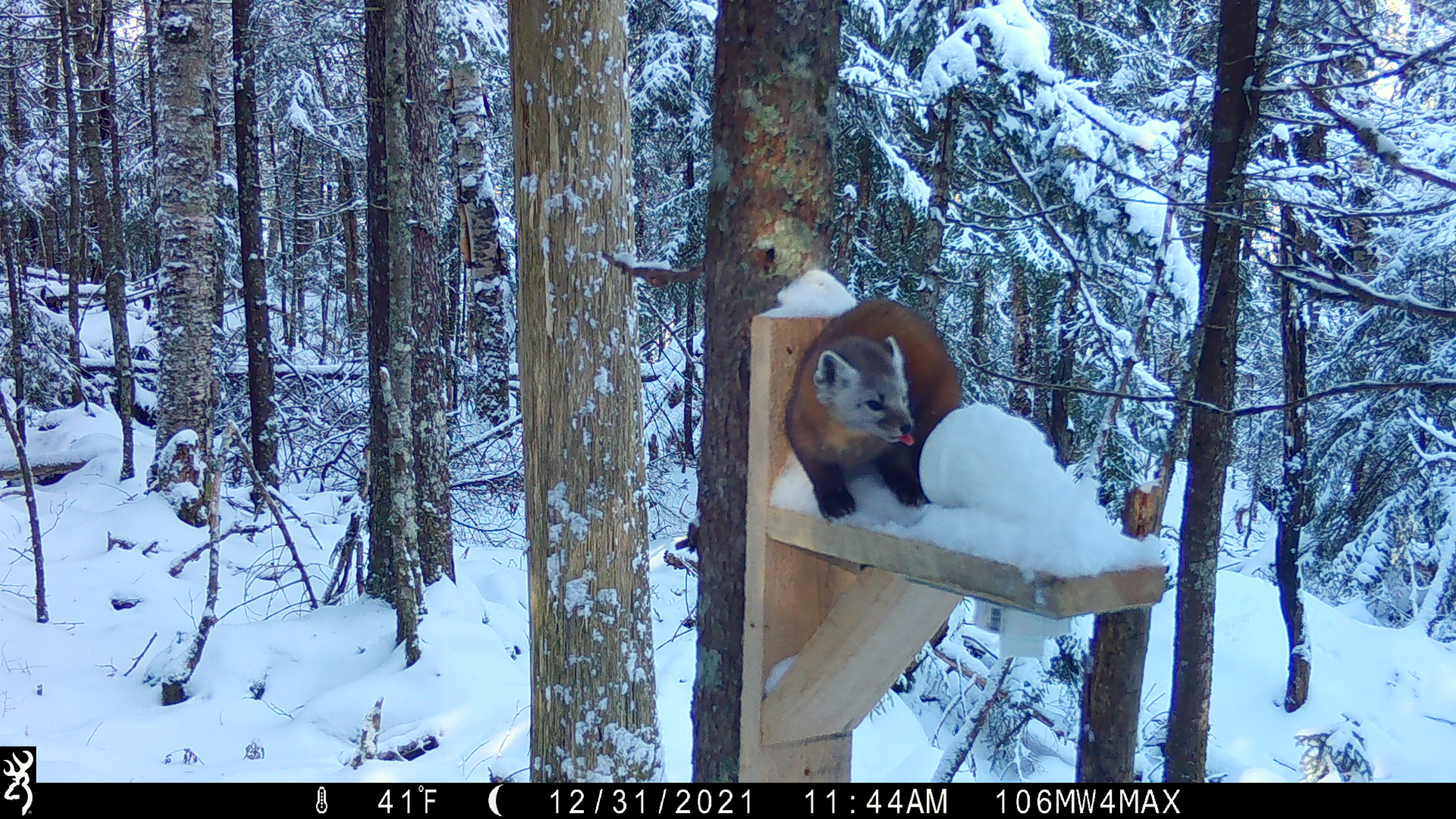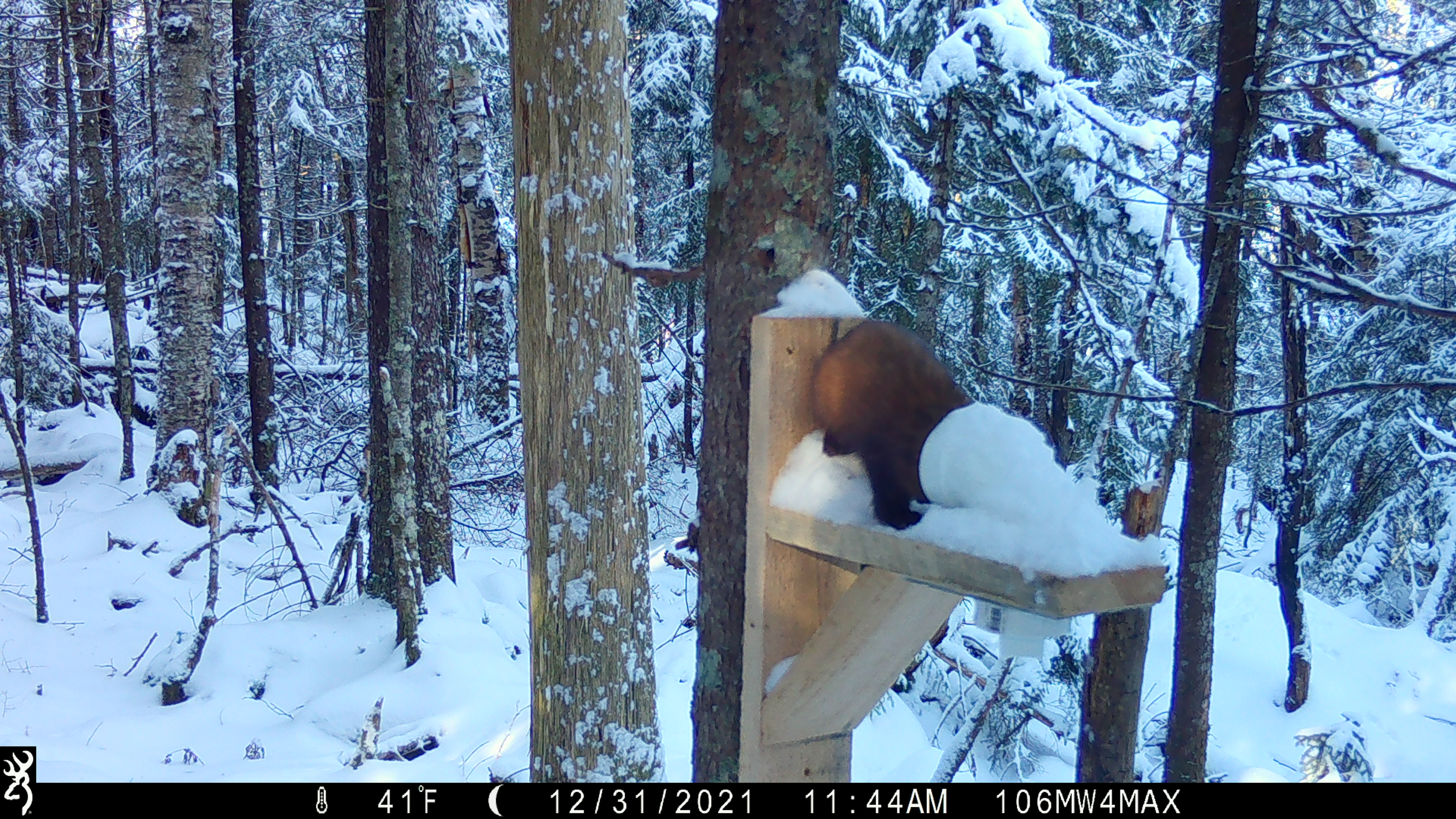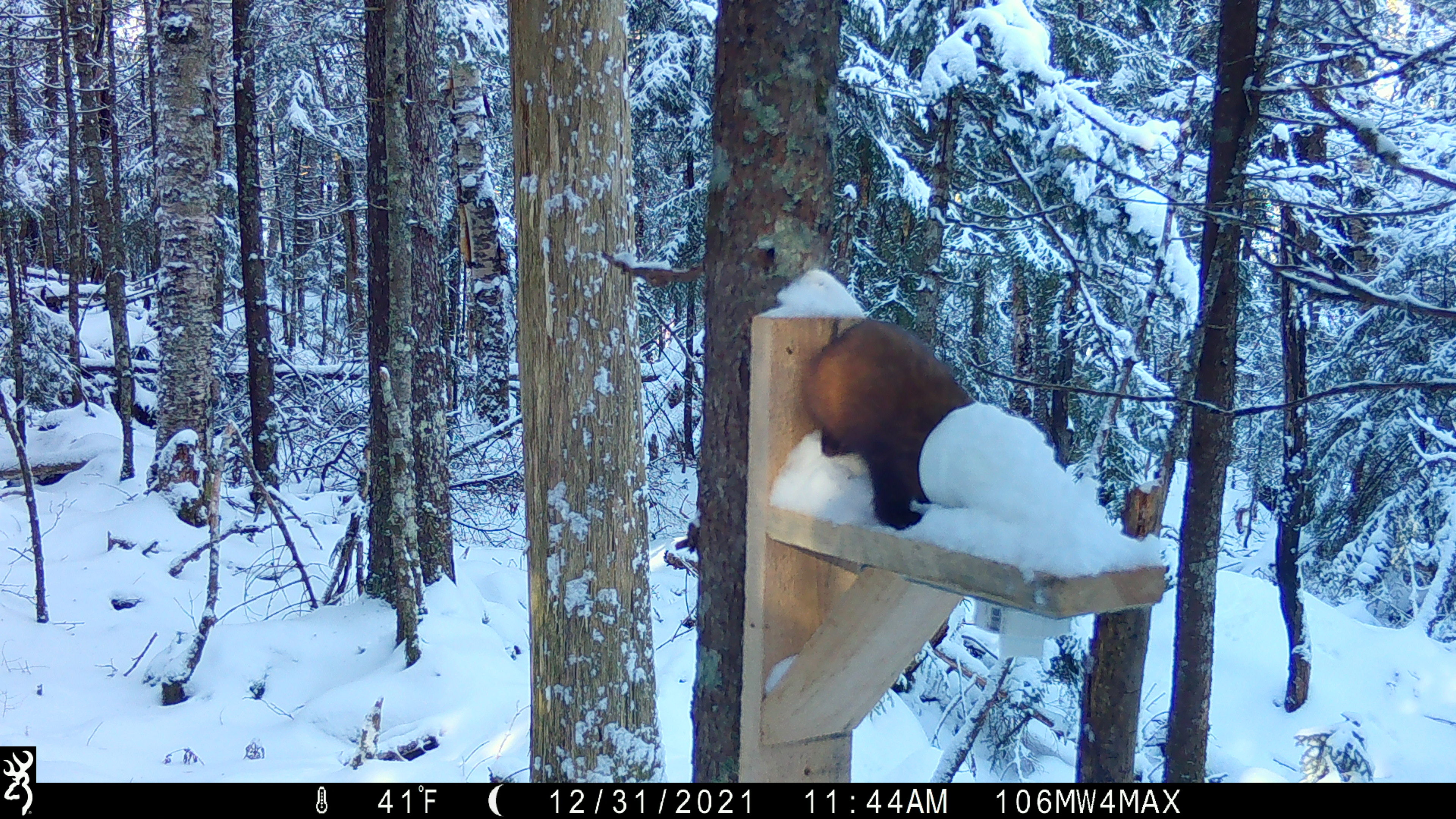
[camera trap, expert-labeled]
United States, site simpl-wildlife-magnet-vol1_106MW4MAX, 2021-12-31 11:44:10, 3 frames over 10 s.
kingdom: Animalia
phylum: Chordata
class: Mammalia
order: Carnivora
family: Mustelidae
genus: Martes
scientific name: Martes americana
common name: american marten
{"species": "american marten (Martes americana)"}